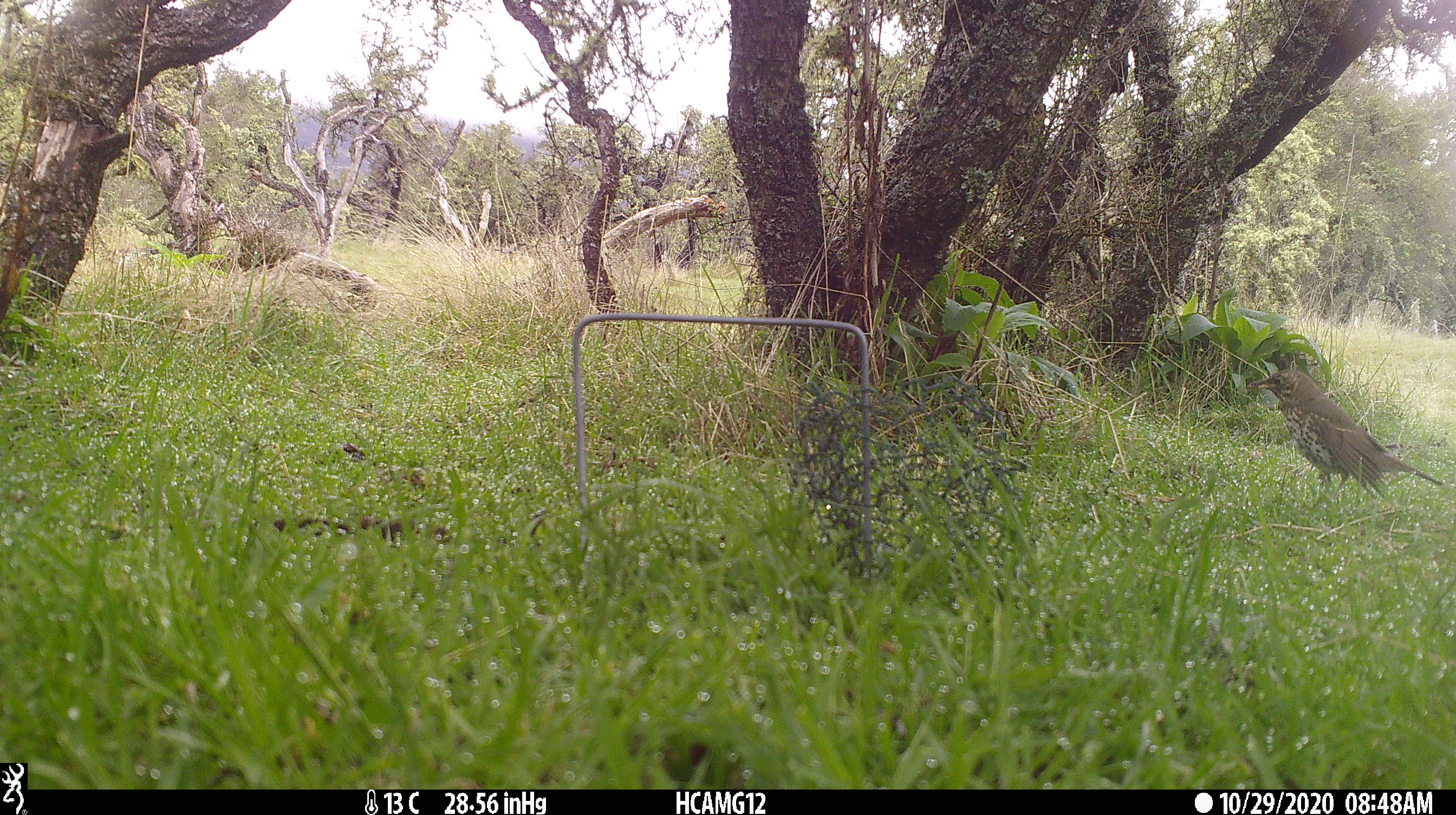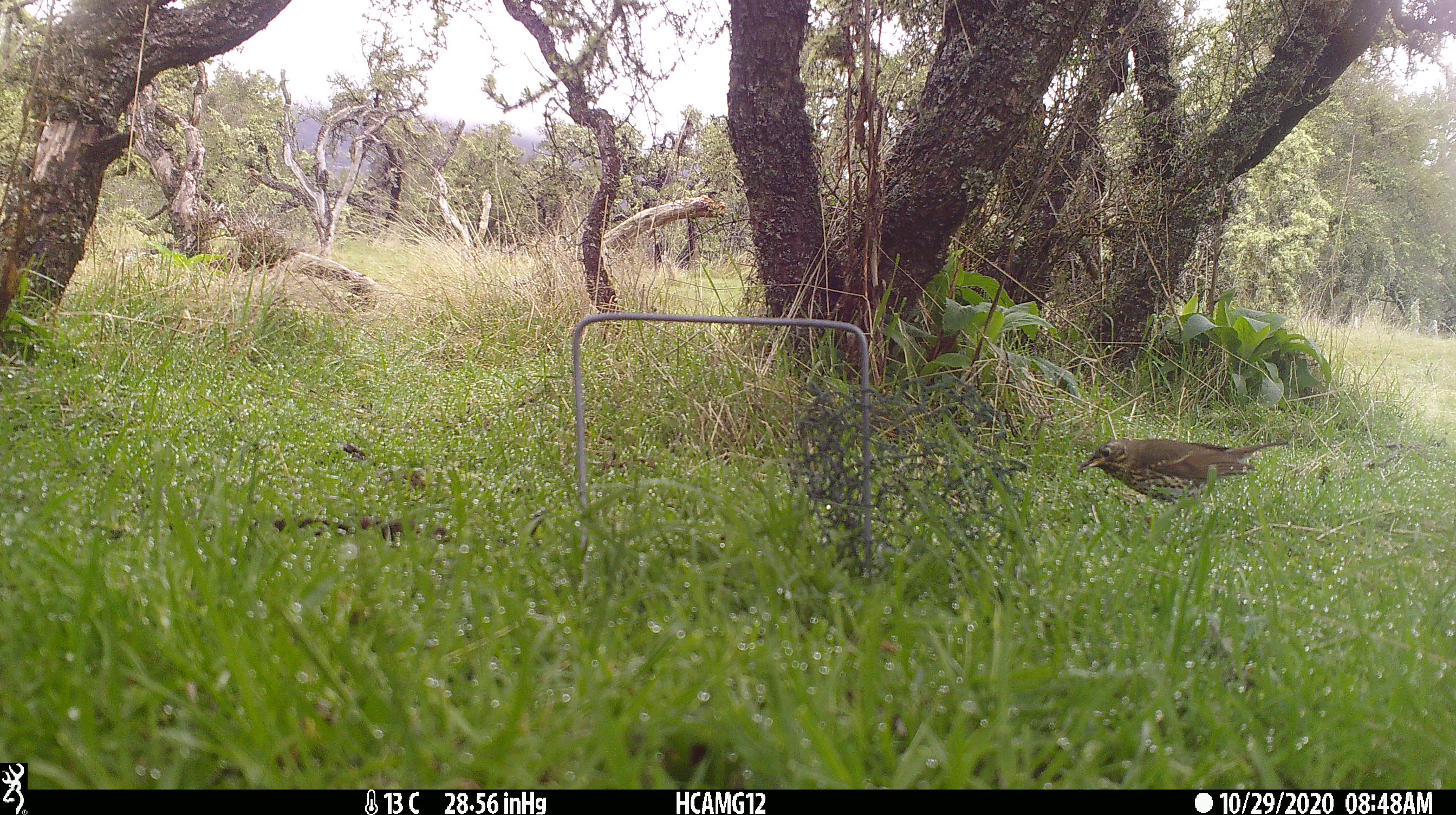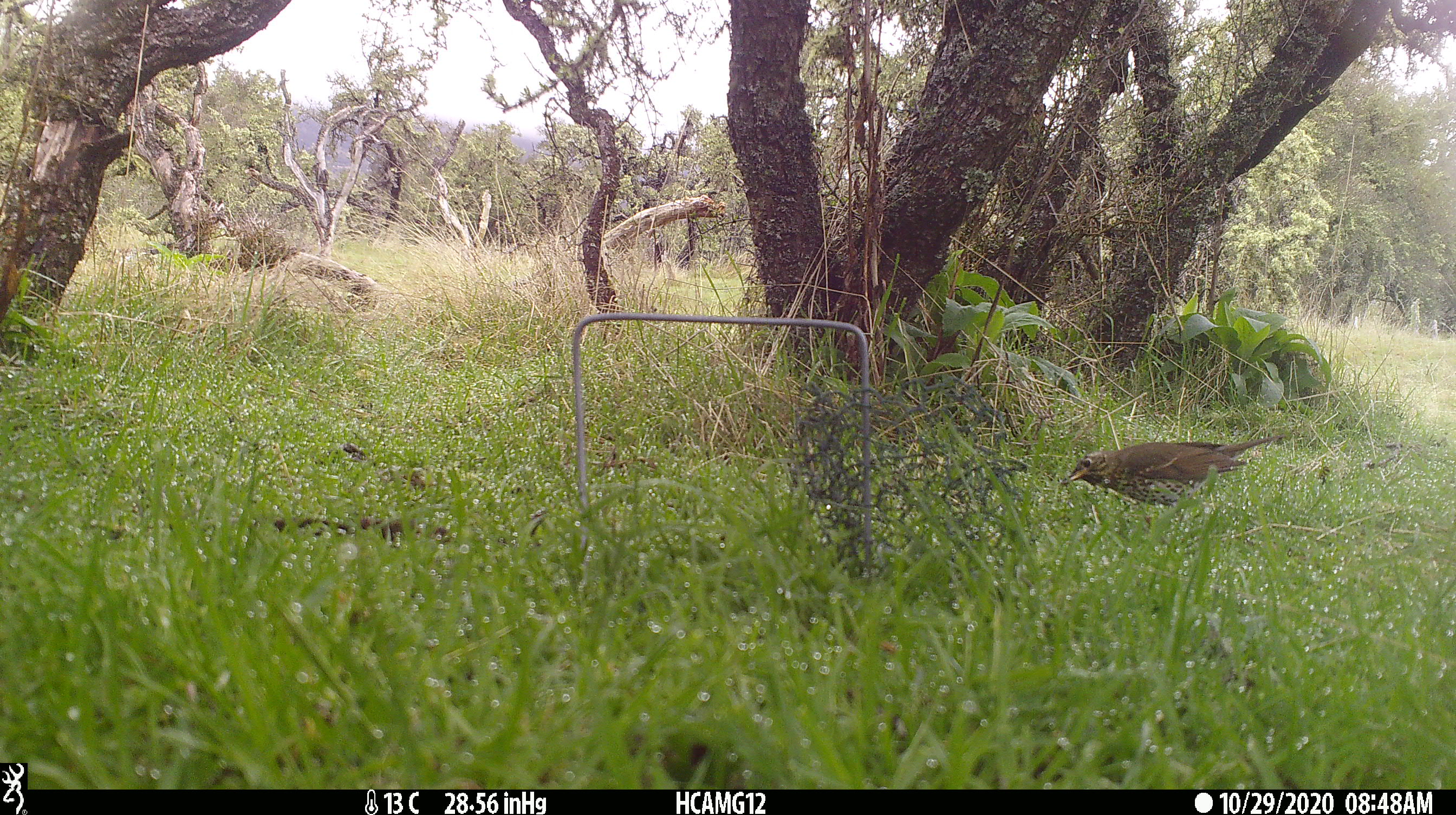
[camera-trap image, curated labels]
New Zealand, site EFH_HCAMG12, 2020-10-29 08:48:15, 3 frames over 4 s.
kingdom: Animalia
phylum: Chordata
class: Aves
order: Passeriformes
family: Turdidae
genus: Turdus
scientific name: Turdus philomelos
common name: song thrush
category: thrush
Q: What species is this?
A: Thrush (song thrush) (Turdus philomelos).